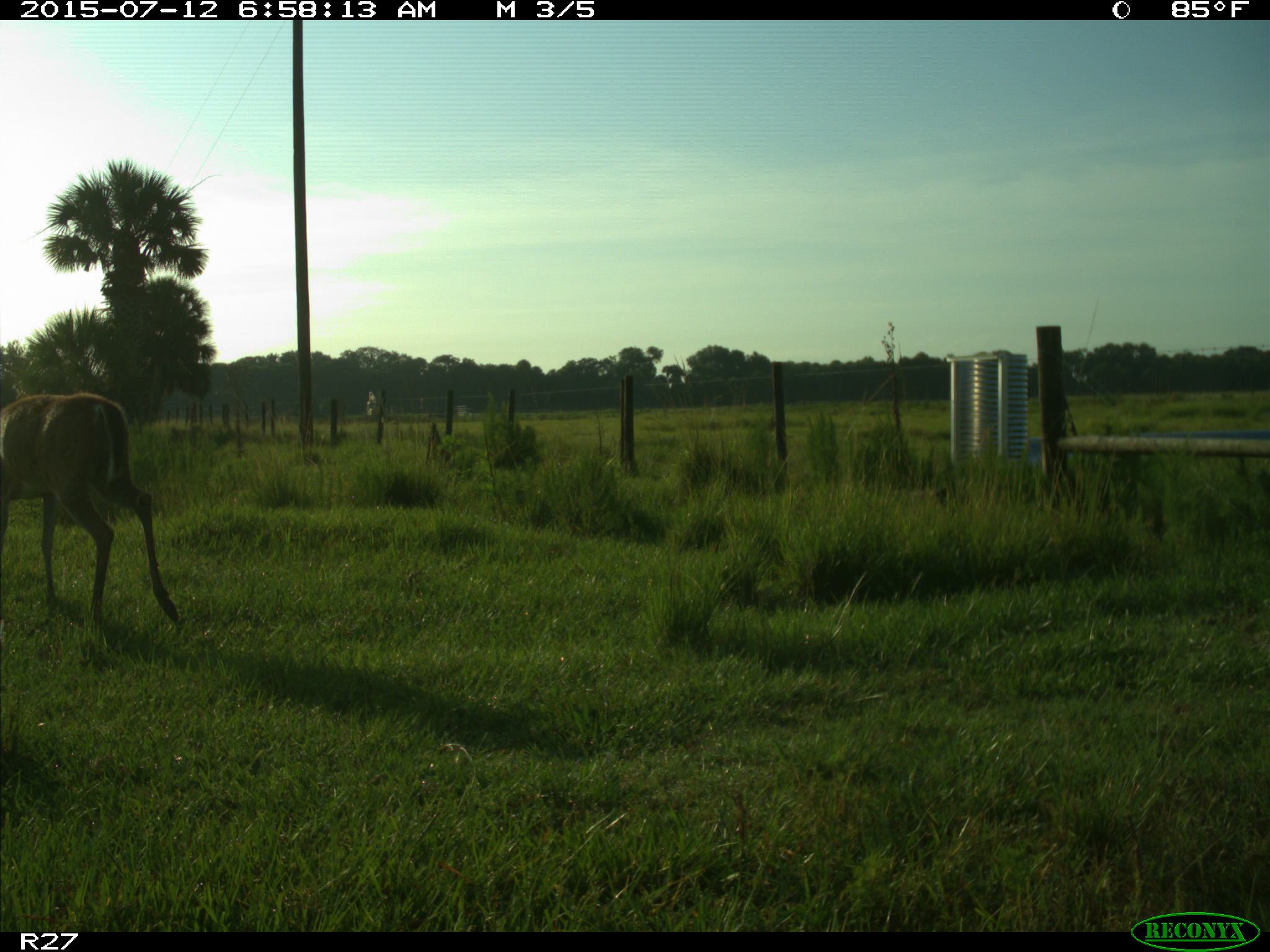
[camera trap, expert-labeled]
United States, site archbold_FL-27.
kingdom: Animalia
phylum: Chordata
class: Mammalia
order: Artiodactyla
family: Cervidae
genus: Odocoileus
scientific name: Odocoileus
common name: deer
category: unidentified deer